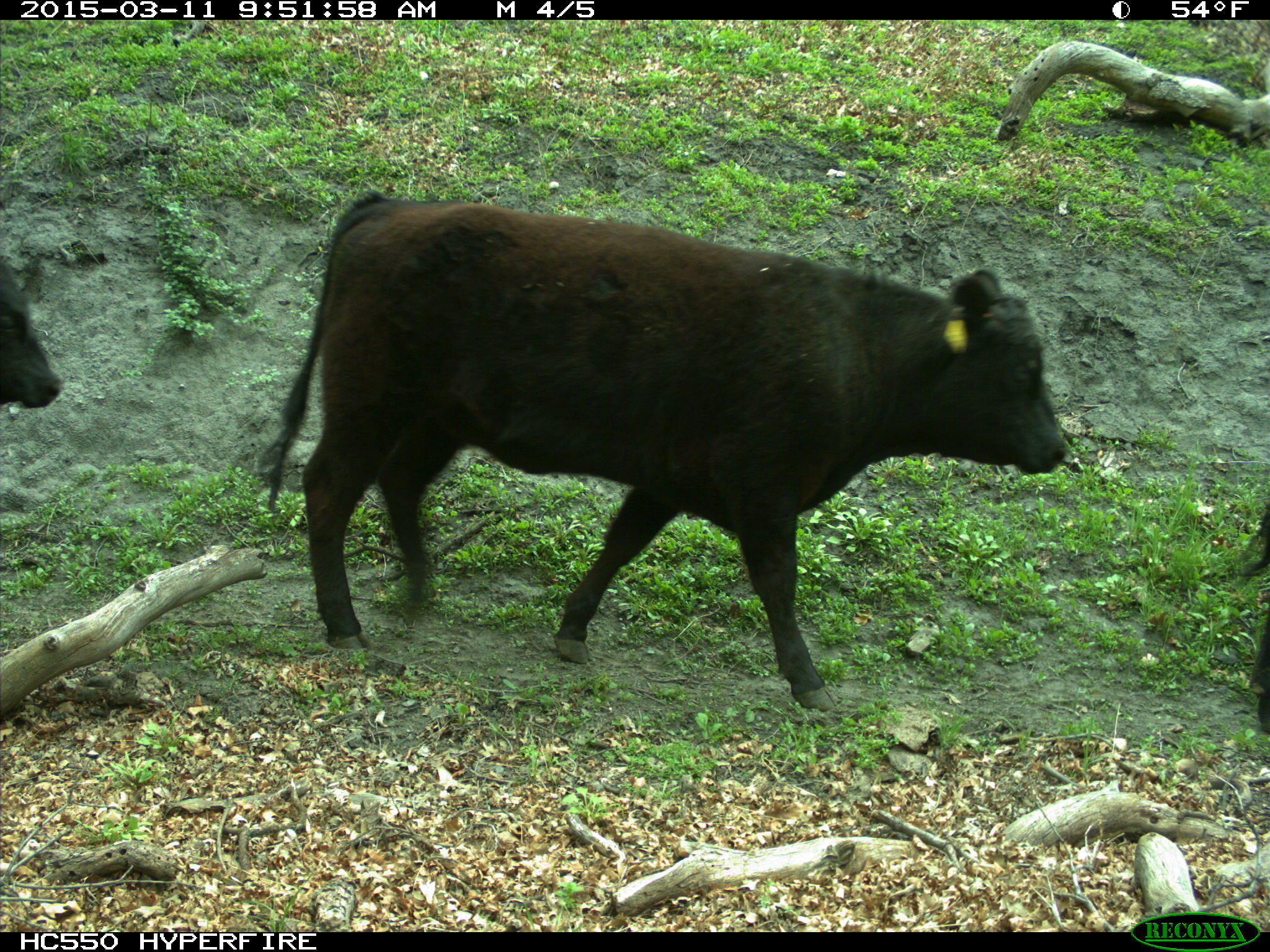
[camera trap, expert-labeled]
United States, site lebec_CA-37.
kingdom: Animalia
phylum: Chordata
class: Mammalia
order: Artiodactyla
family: Bovidae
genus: Bos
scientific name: Bos taurus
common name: domestic cow